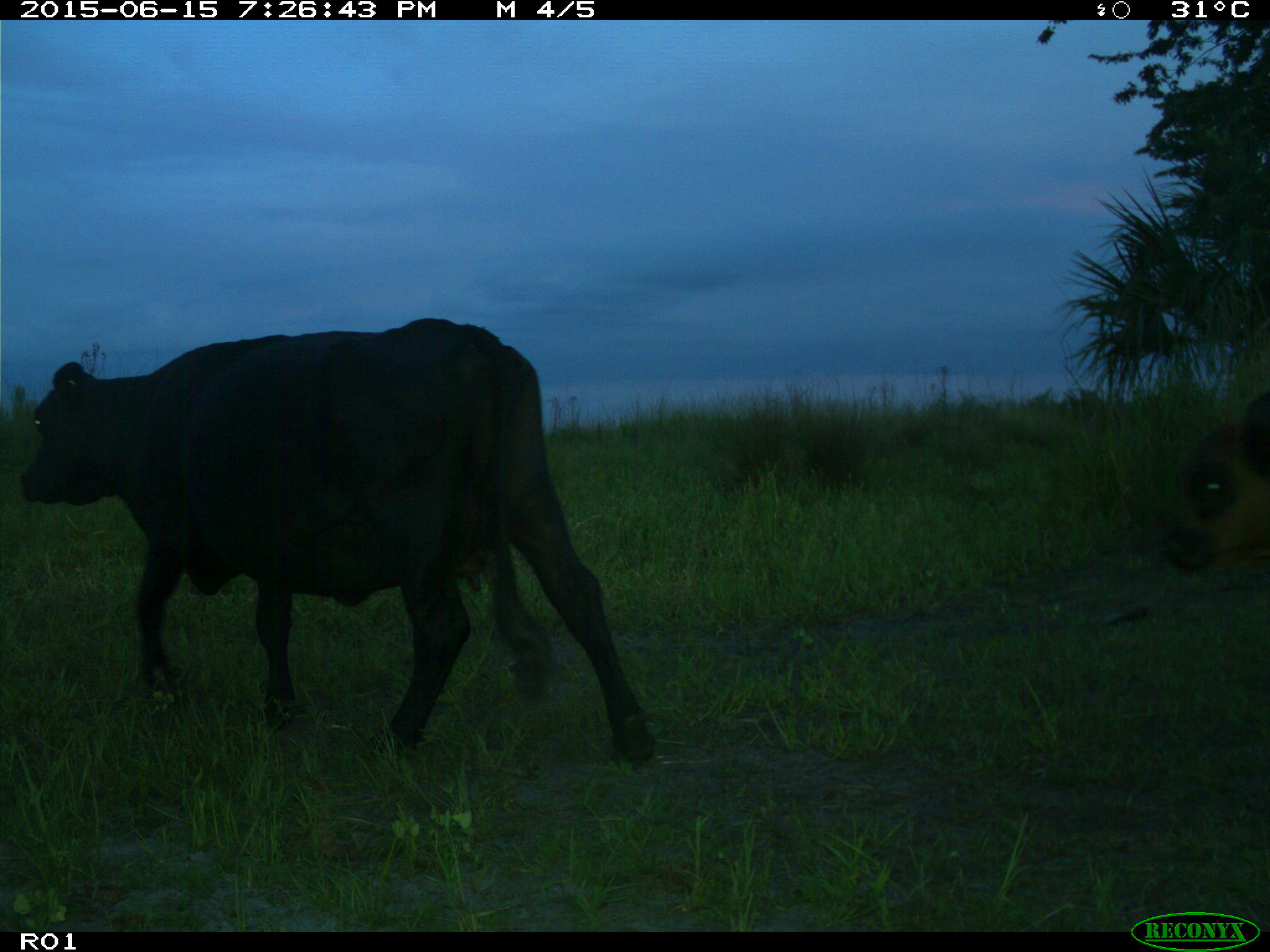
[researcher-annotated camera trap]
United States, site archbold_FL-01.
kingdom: Animalia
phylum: Chordata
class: Mammalia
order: Artiodactyla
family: Bovidae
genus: Bos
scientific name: Bos taurus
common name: domestic cow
Bos taurus (domestic cow).